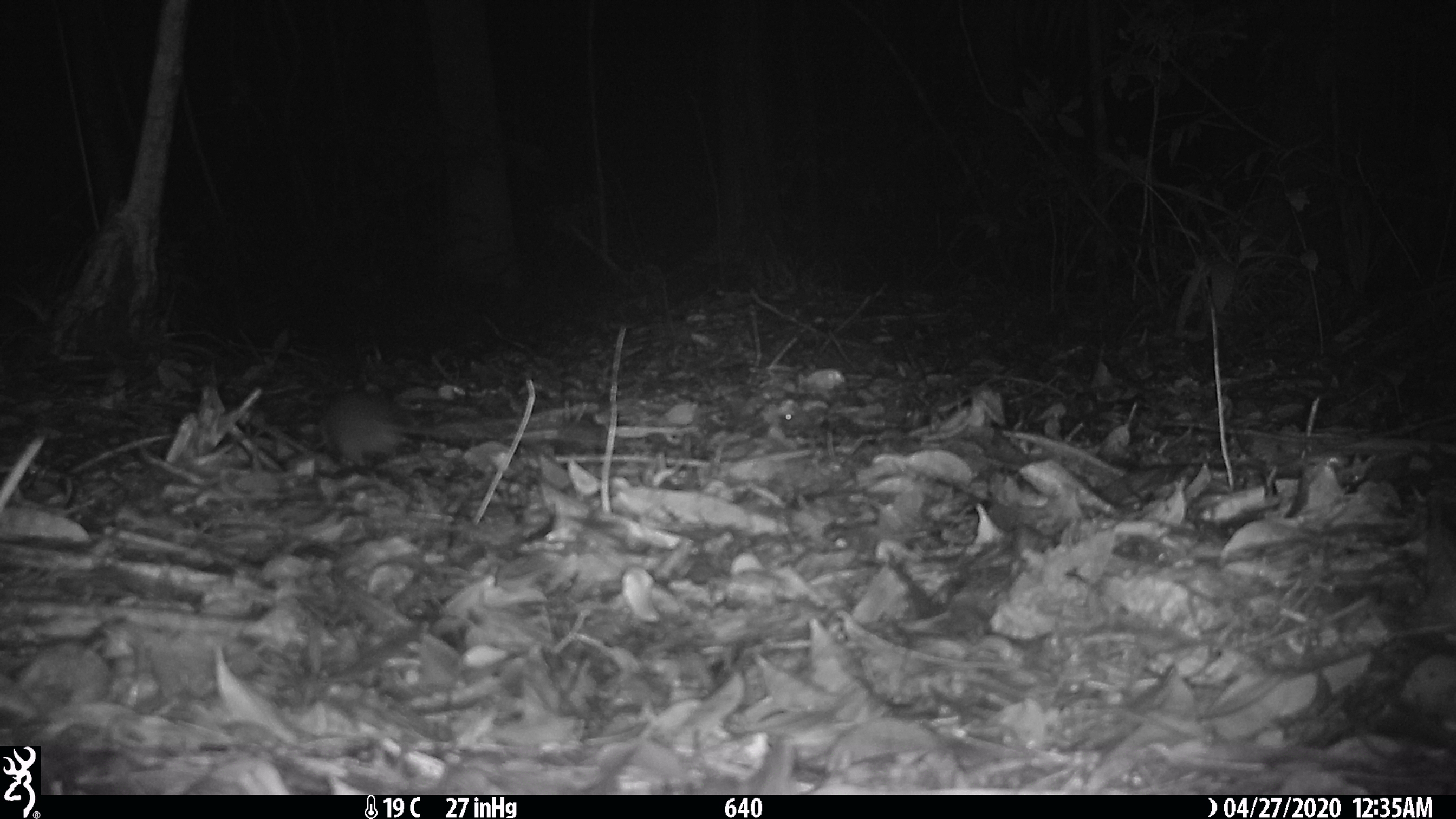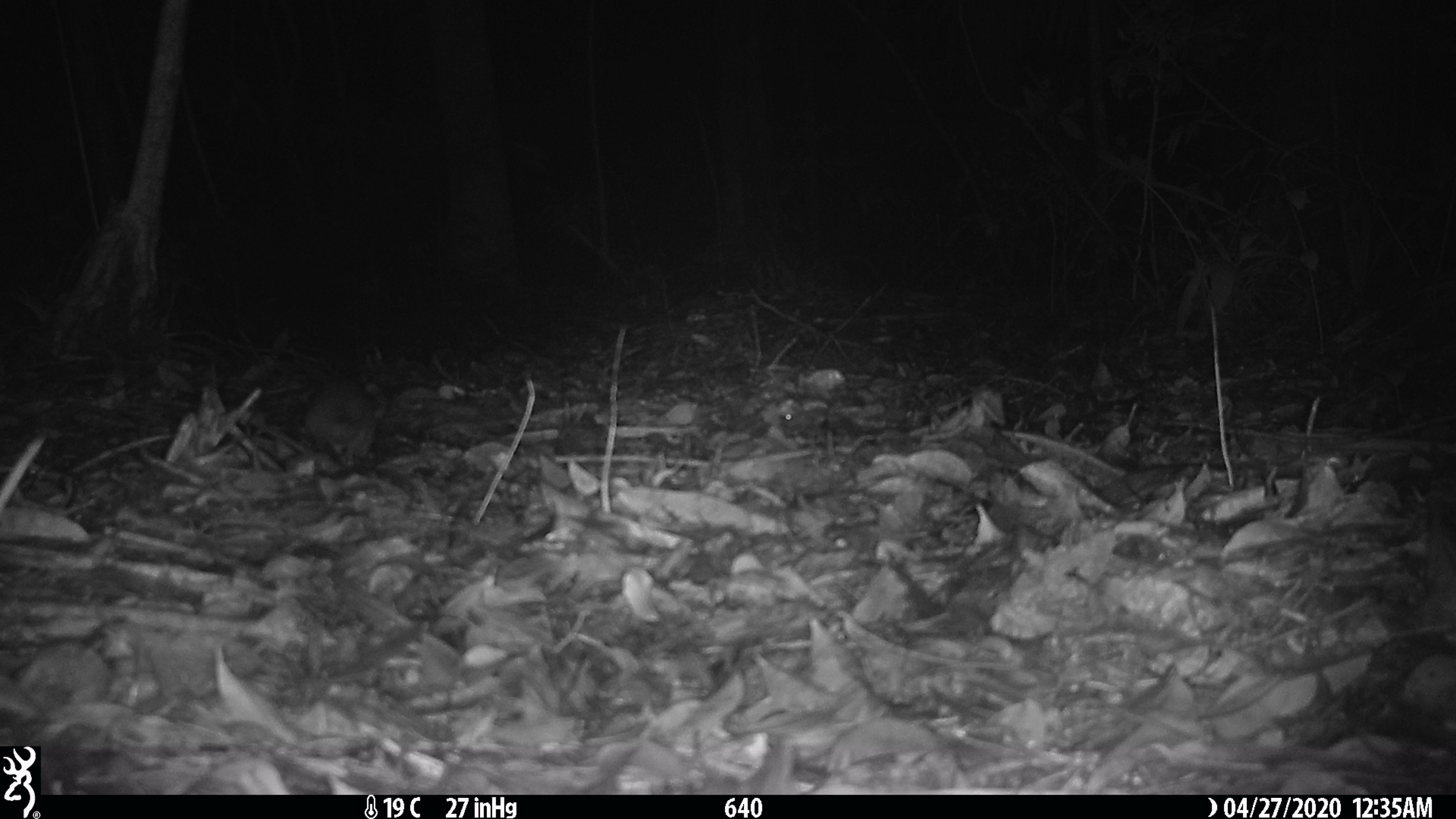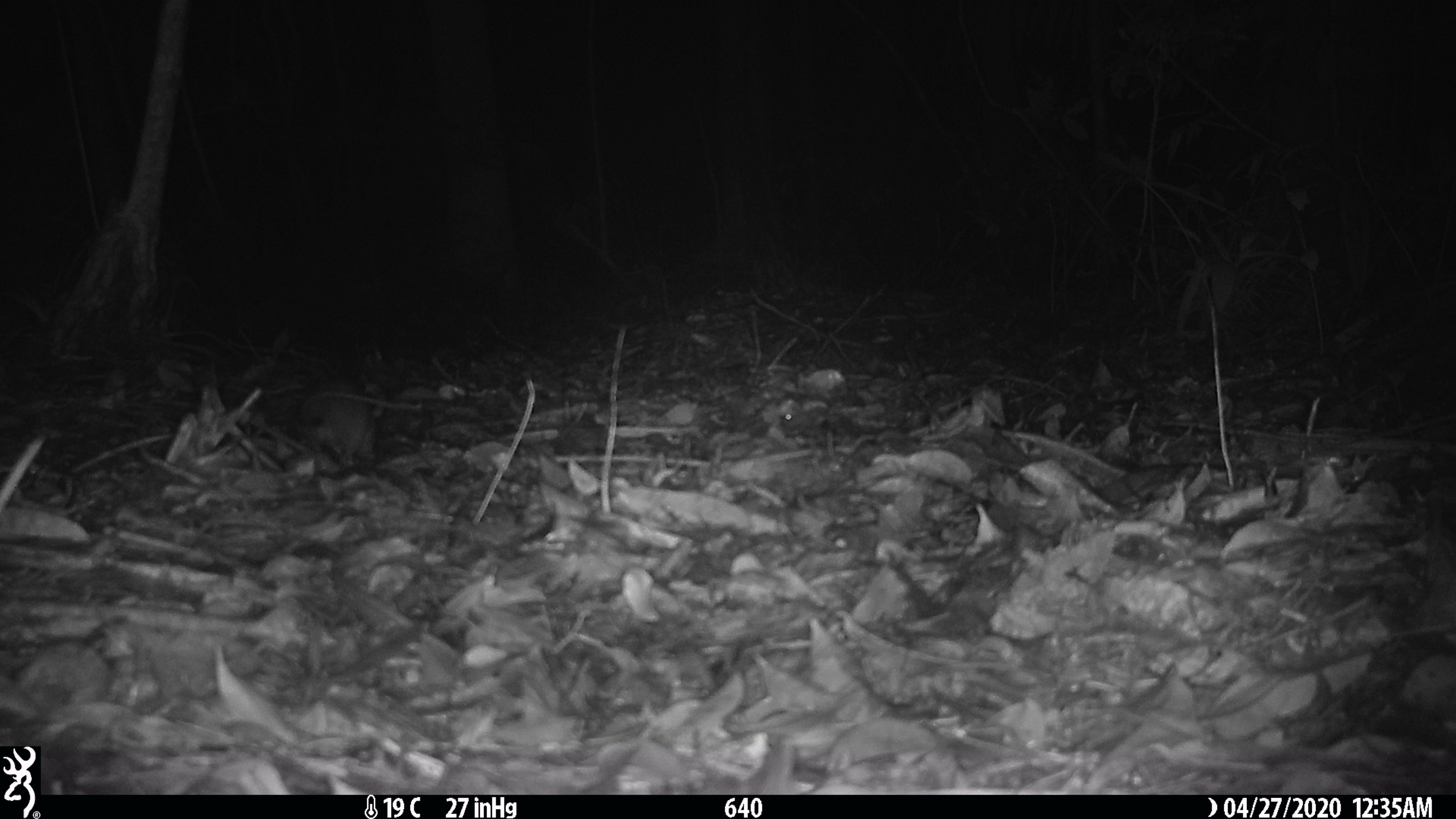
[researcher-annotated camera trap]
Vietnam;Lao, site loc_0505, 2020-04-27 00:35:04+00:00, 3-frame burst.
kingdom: Animalia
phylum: Chordata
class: Mammalia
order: Rodentia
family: Muridae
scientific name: Muridae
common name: old-world mice and rats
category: unidentified murid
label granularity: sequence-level